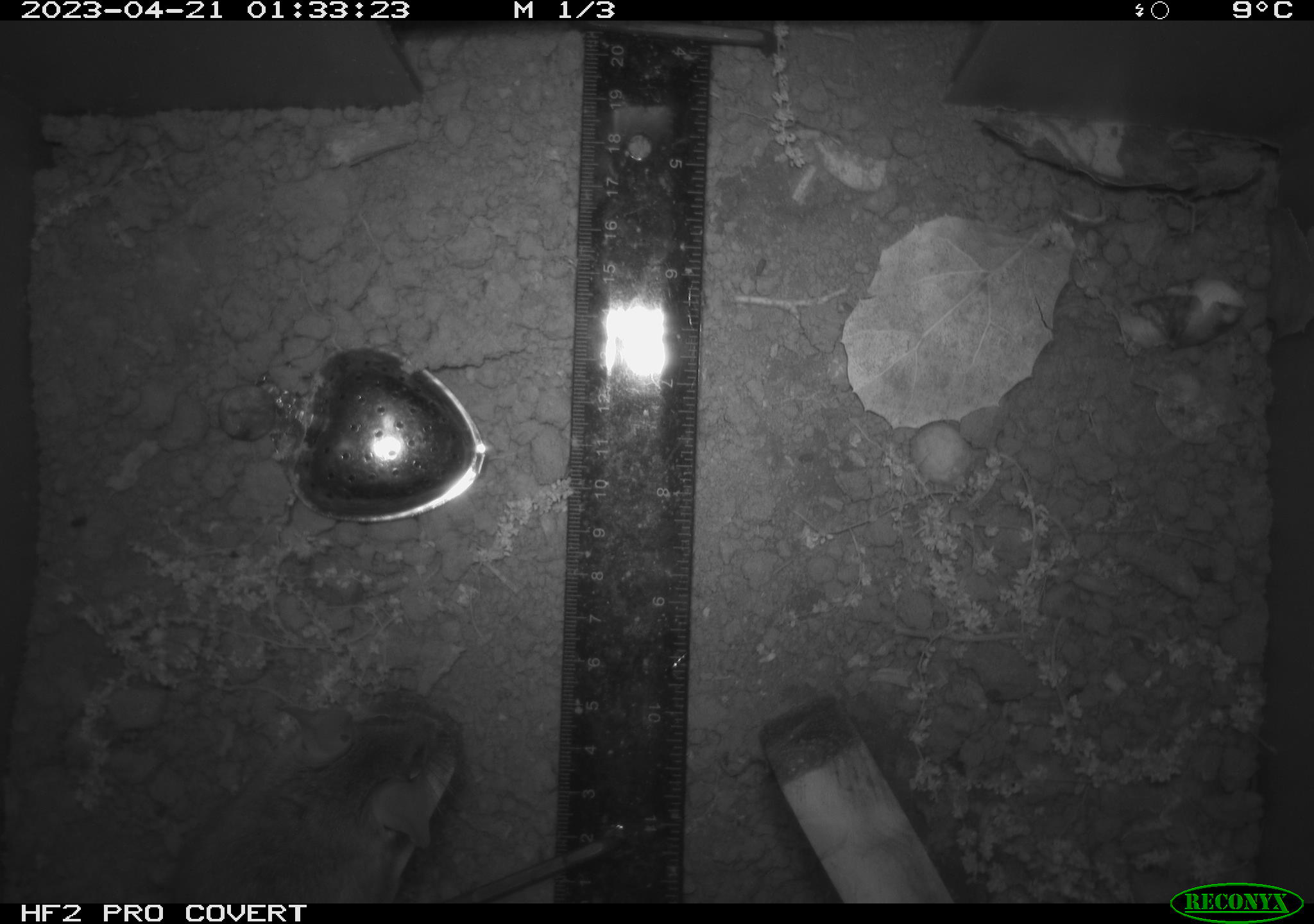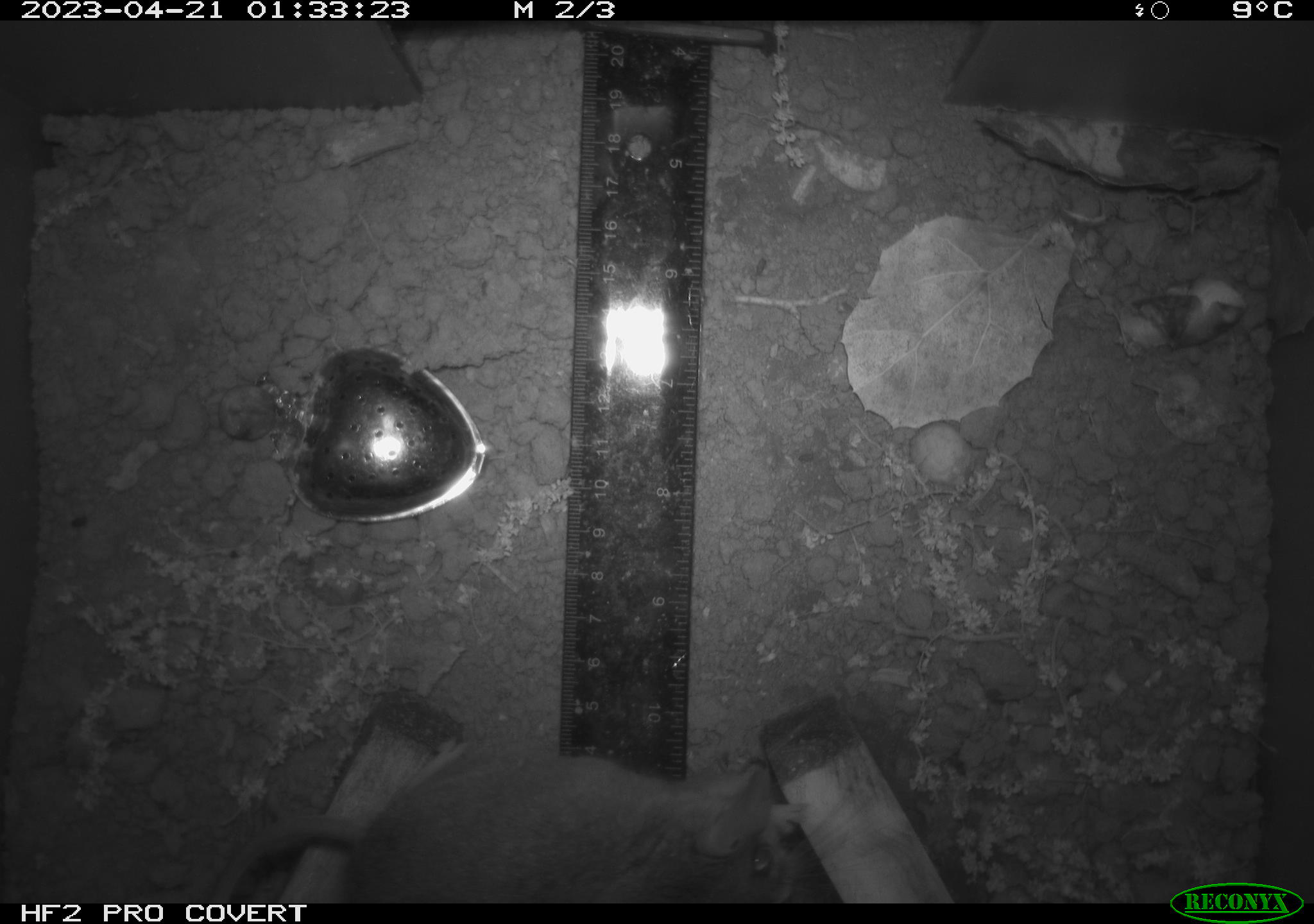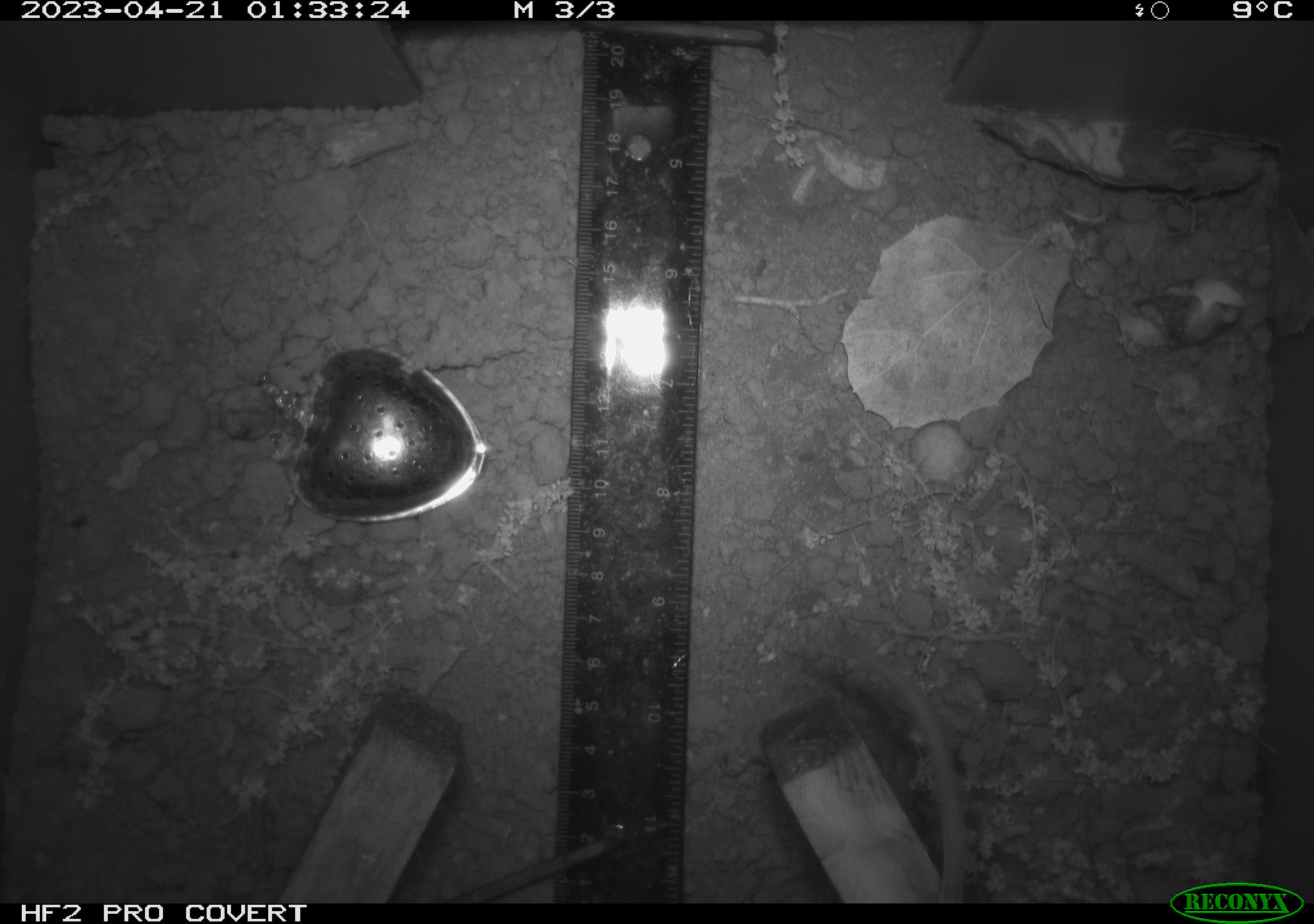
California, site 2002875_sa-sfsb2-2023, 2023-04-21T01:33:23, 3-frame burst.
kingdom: Animalia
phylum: Chordata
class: Mammalia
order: Rodentia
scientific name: Rodentia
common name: mouse species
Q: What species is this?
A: Mouse species (Rodentia).